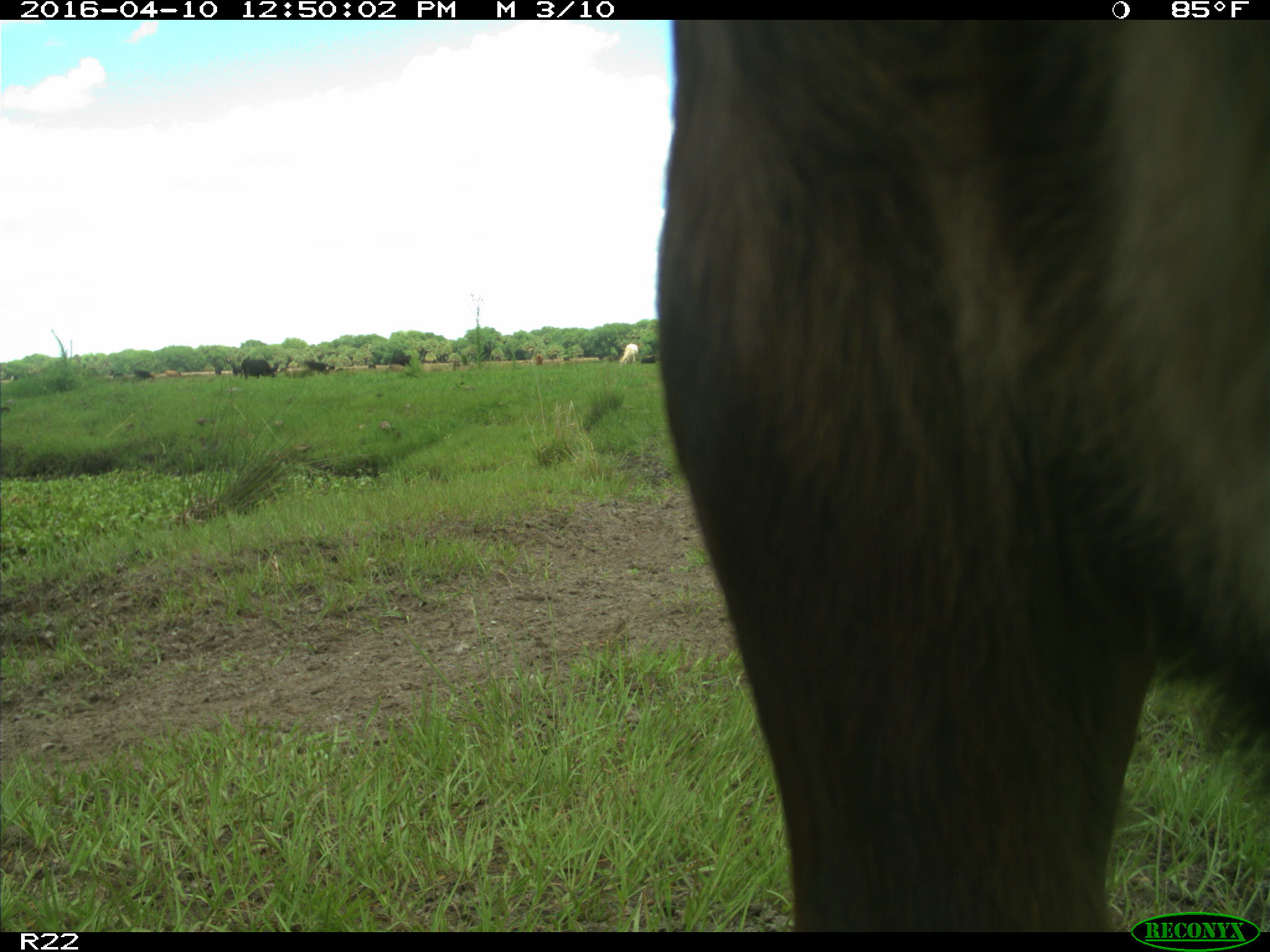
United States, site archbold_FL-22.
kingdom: Animalia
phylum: Chordata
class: Mammalia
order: Artiodactyla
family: Bovidae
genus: Bos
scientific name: Bos taurus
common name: domestic cow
Bos taurus (domestic cow).